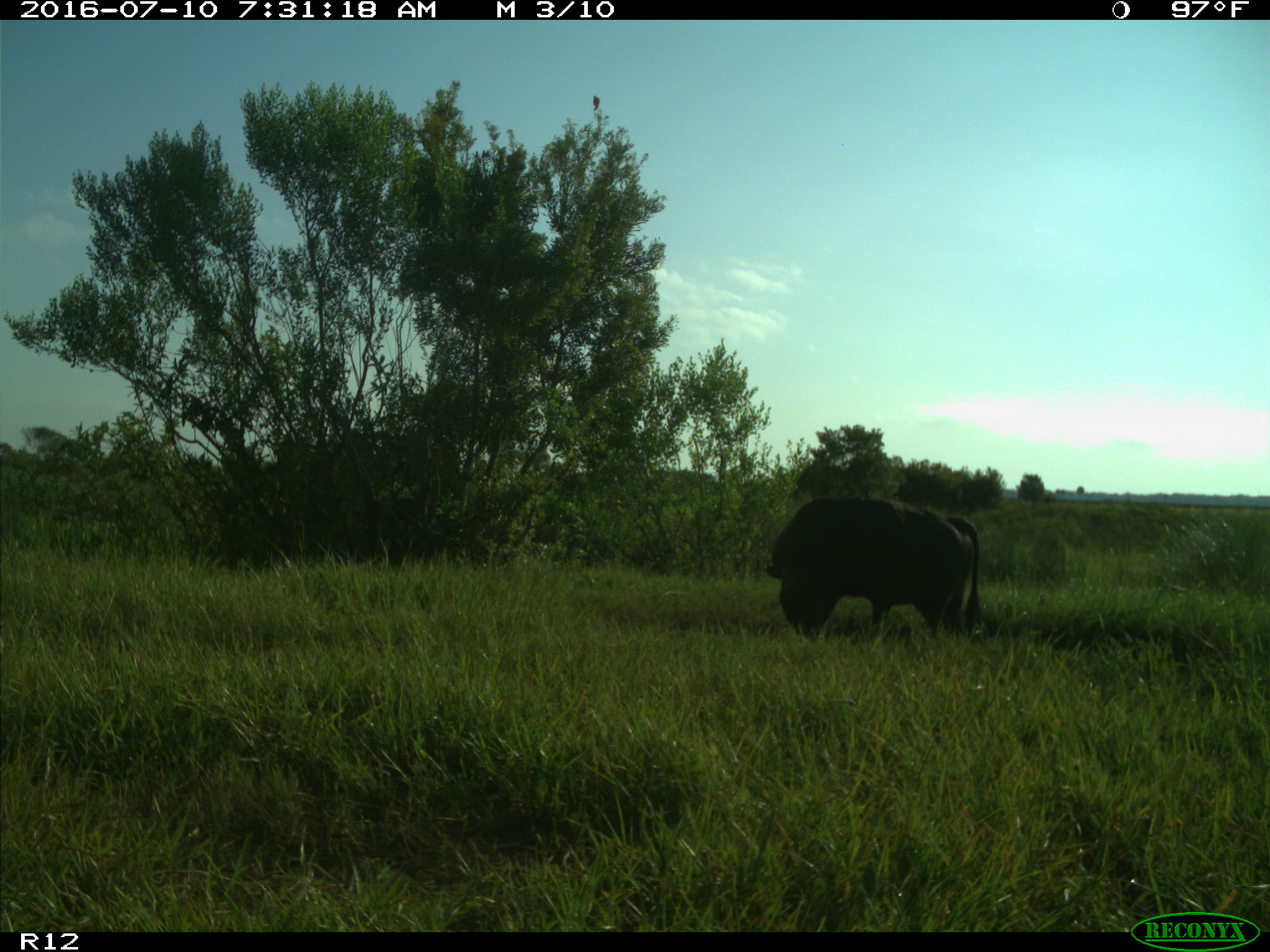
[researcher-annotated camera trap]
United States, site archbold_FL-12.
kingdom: Animalia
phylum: Chordata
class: Mammalia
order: Artiodactyla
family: Bovidae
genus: Bos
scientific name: Bos taurus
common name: domestic cow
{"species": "Bos taurus (domestic cow)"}